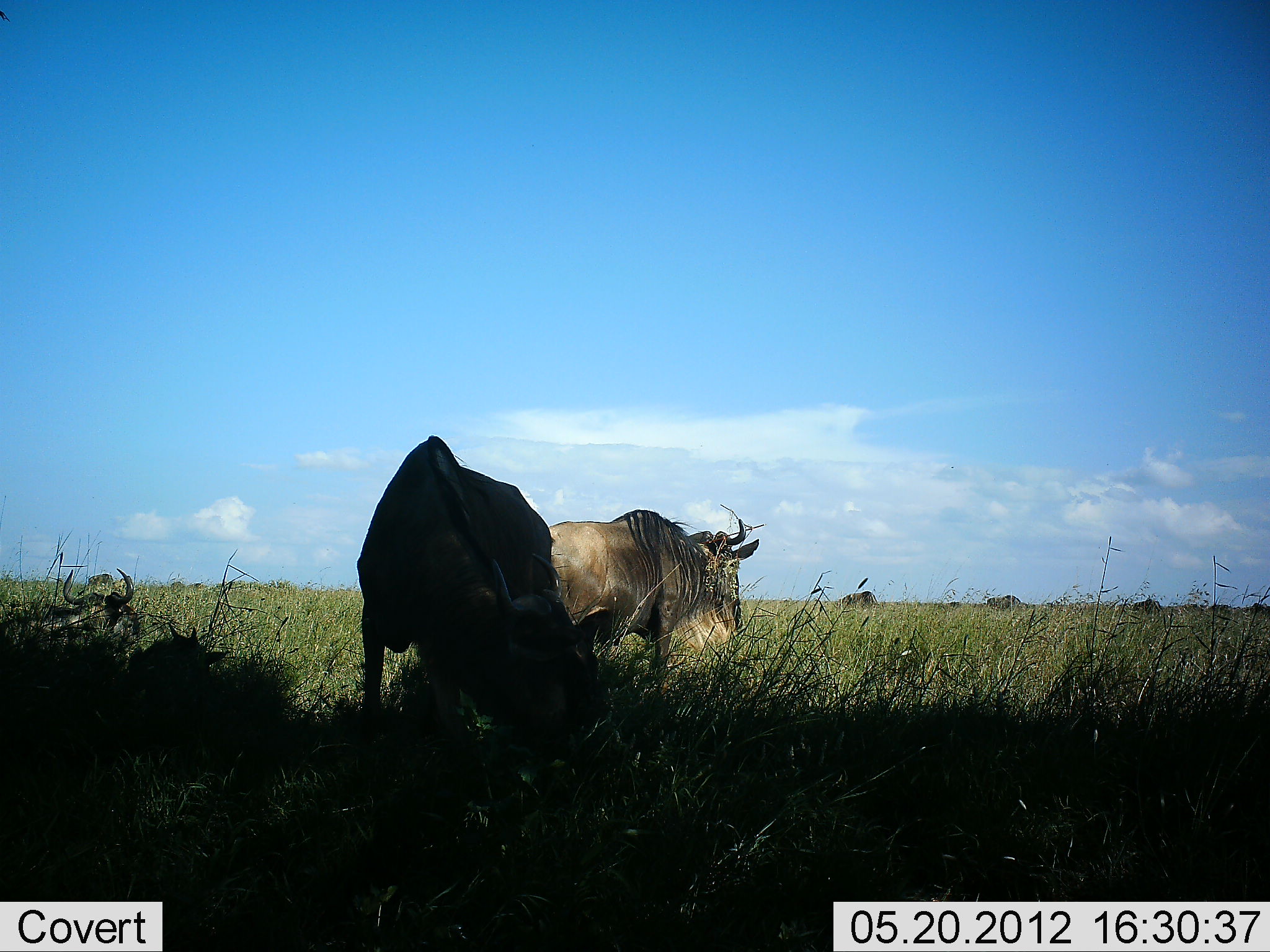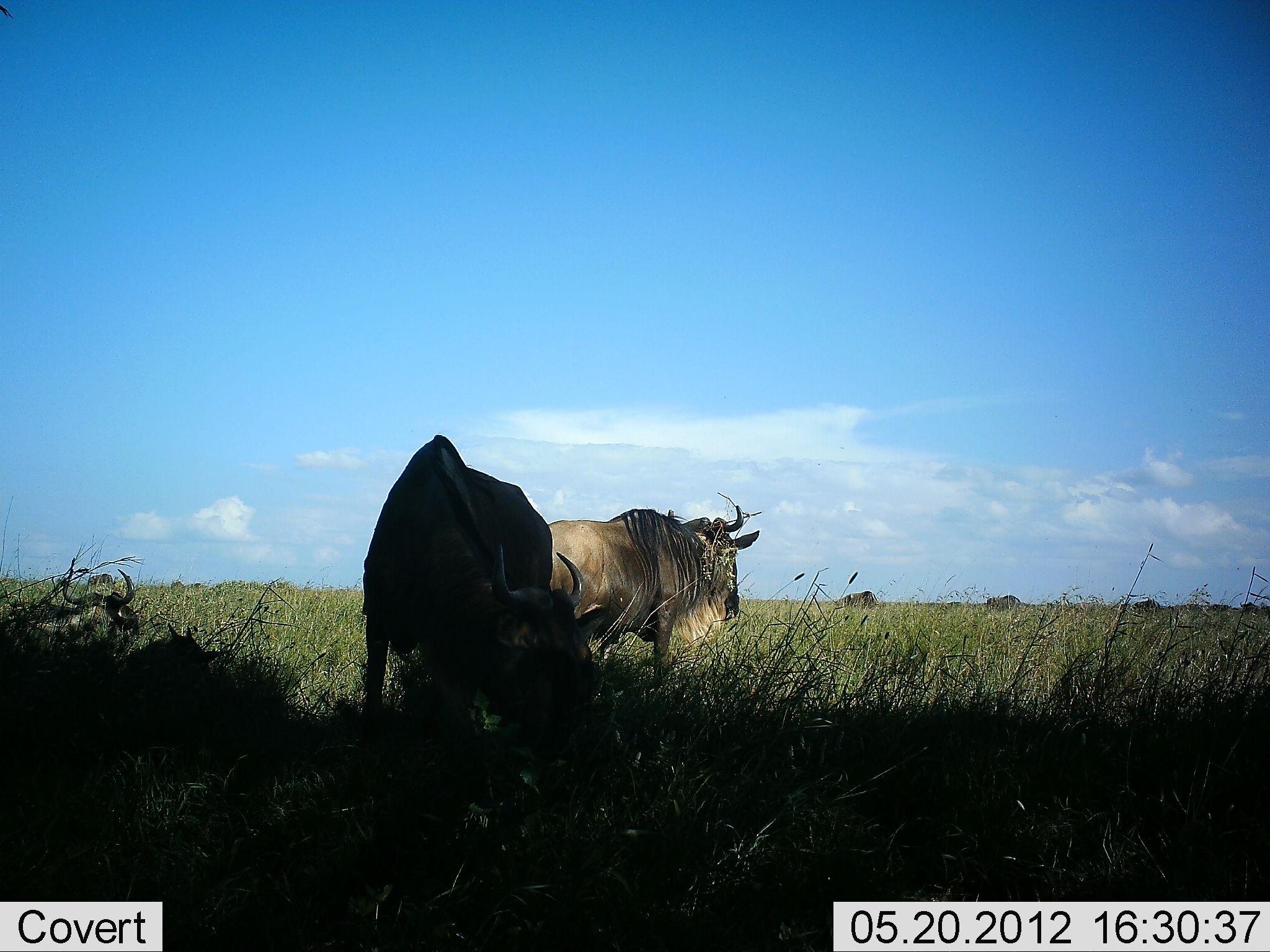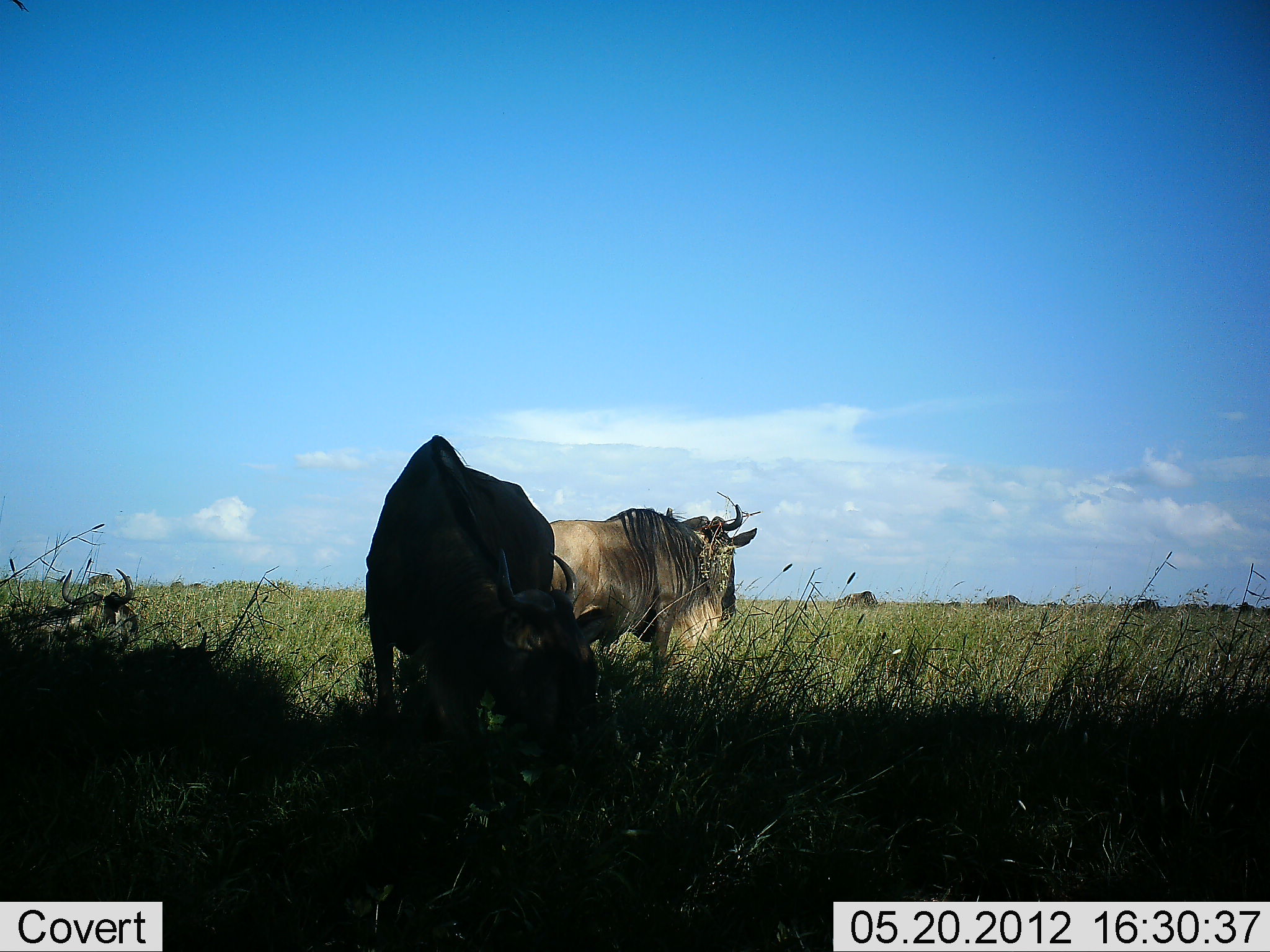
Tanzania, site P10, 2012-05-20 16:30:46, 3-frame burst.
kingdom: Animalia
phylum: Chordata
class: Mammalia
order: Artiodactyla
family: Bovidae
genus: Connochaetes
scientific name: Connochaetes taurinus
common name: blue wildebeest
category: wildebeest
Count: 5.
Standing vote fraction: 90%.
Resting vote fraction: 50%.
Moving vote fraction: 30%.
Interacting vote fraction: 0%.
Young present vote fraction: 0%.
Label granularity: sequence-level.